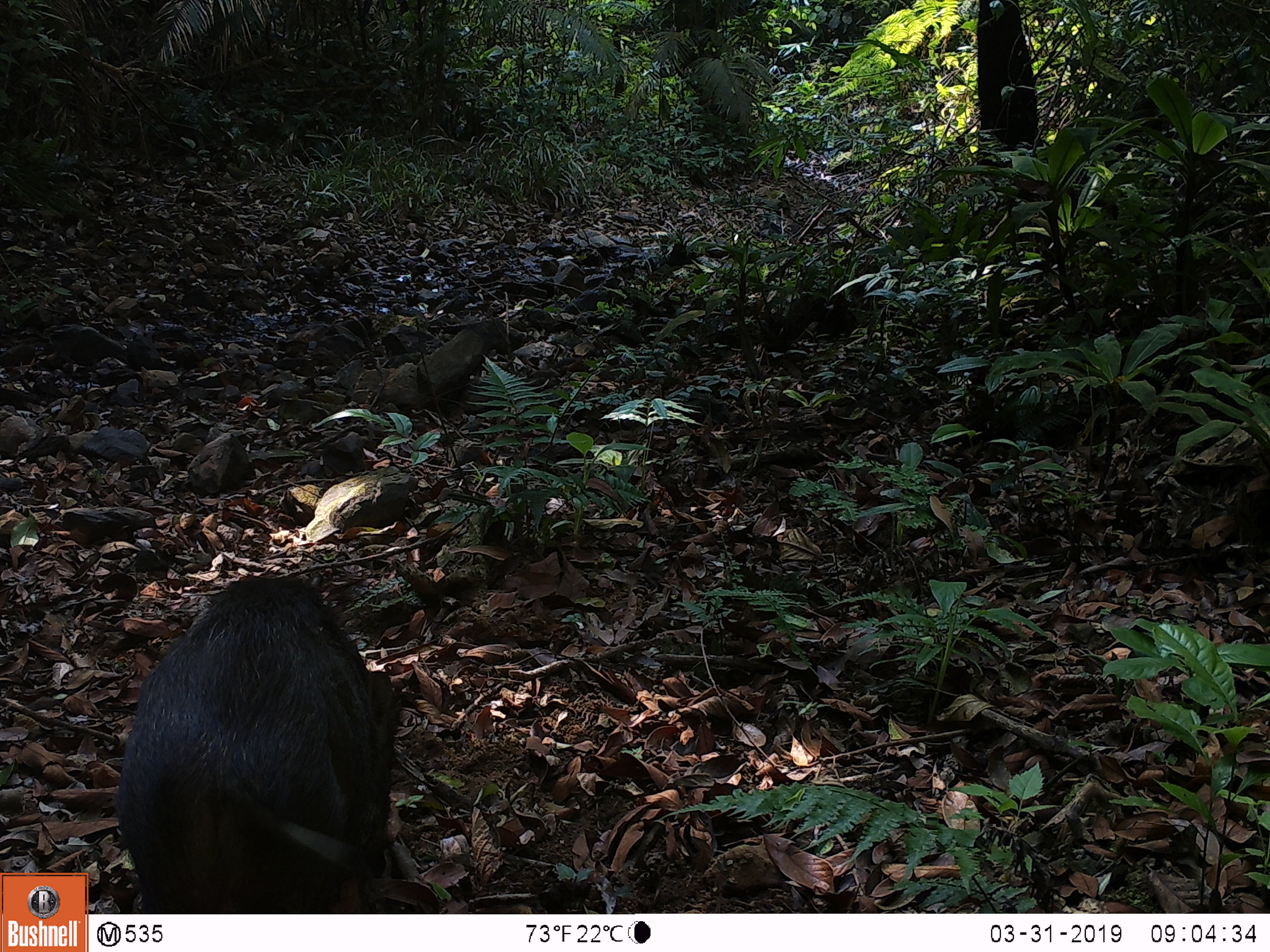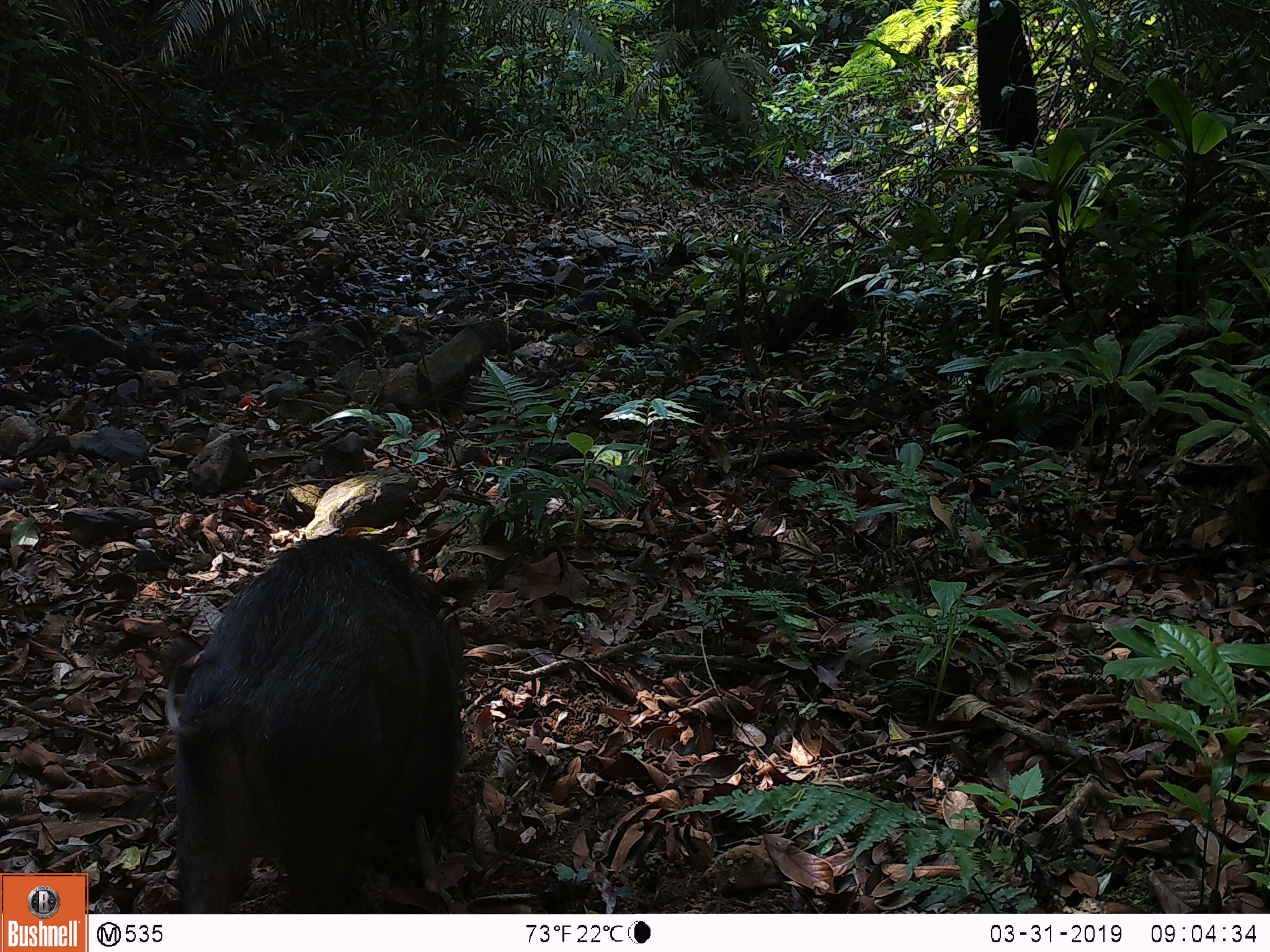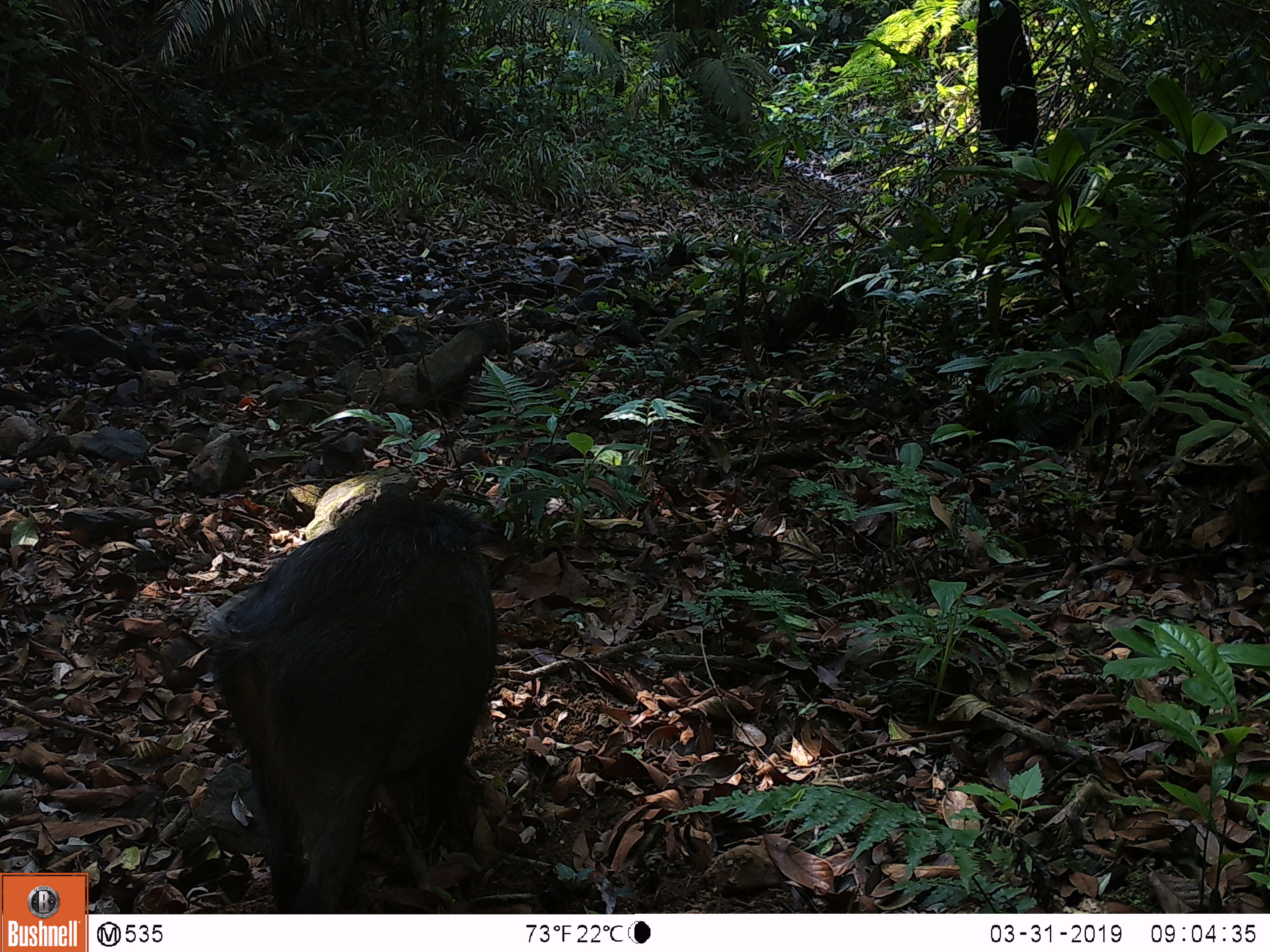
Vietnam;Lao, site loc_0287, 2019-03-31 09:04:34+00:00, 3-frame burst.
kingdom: Animalia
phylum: Chordata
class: Mammalia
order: Artiodactyla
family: Suidae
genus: Sus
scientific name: Sus scrofa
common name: eurasian wild pig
Eurasian wild pig (Sus scrofa). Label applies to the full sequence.